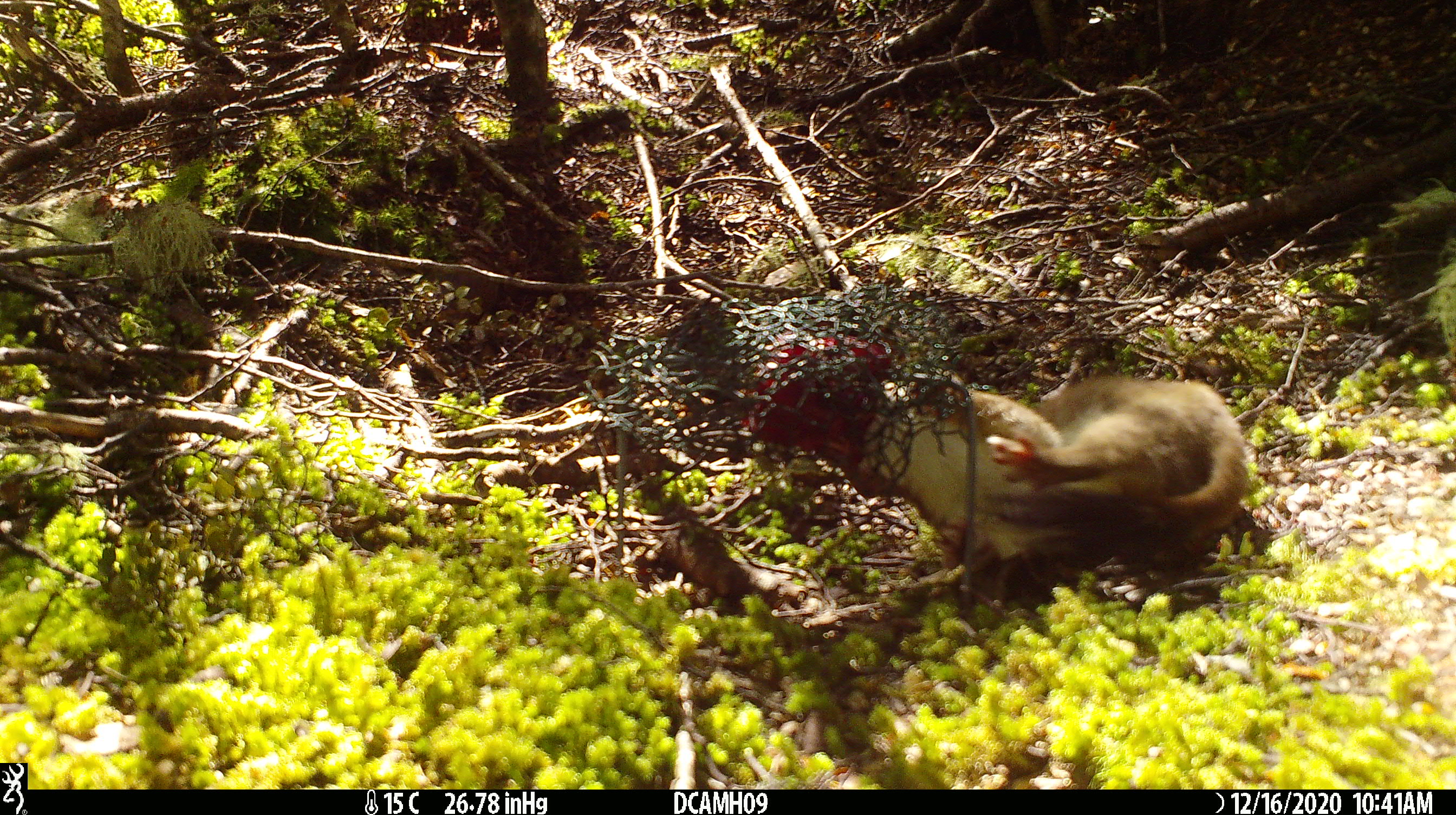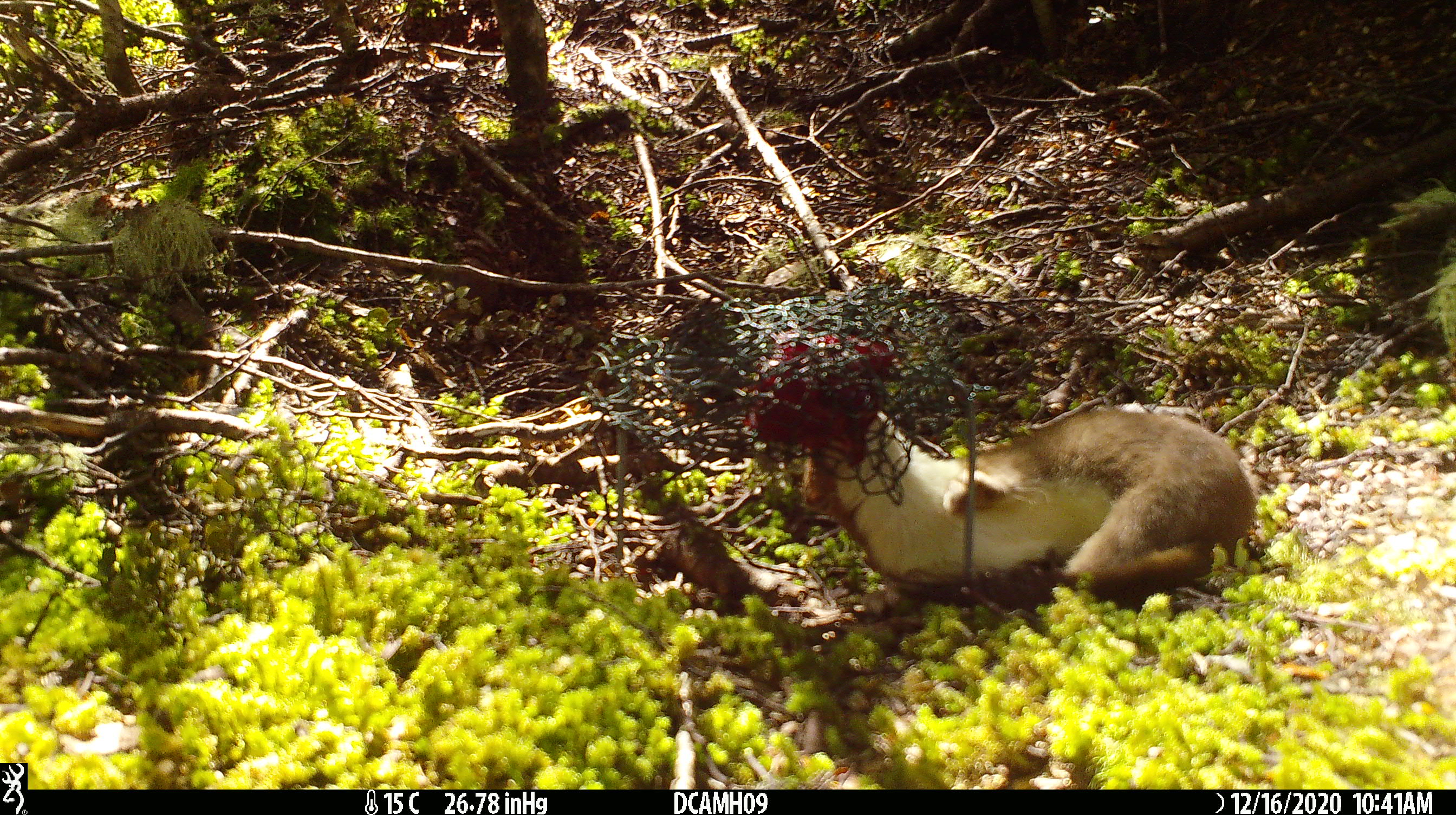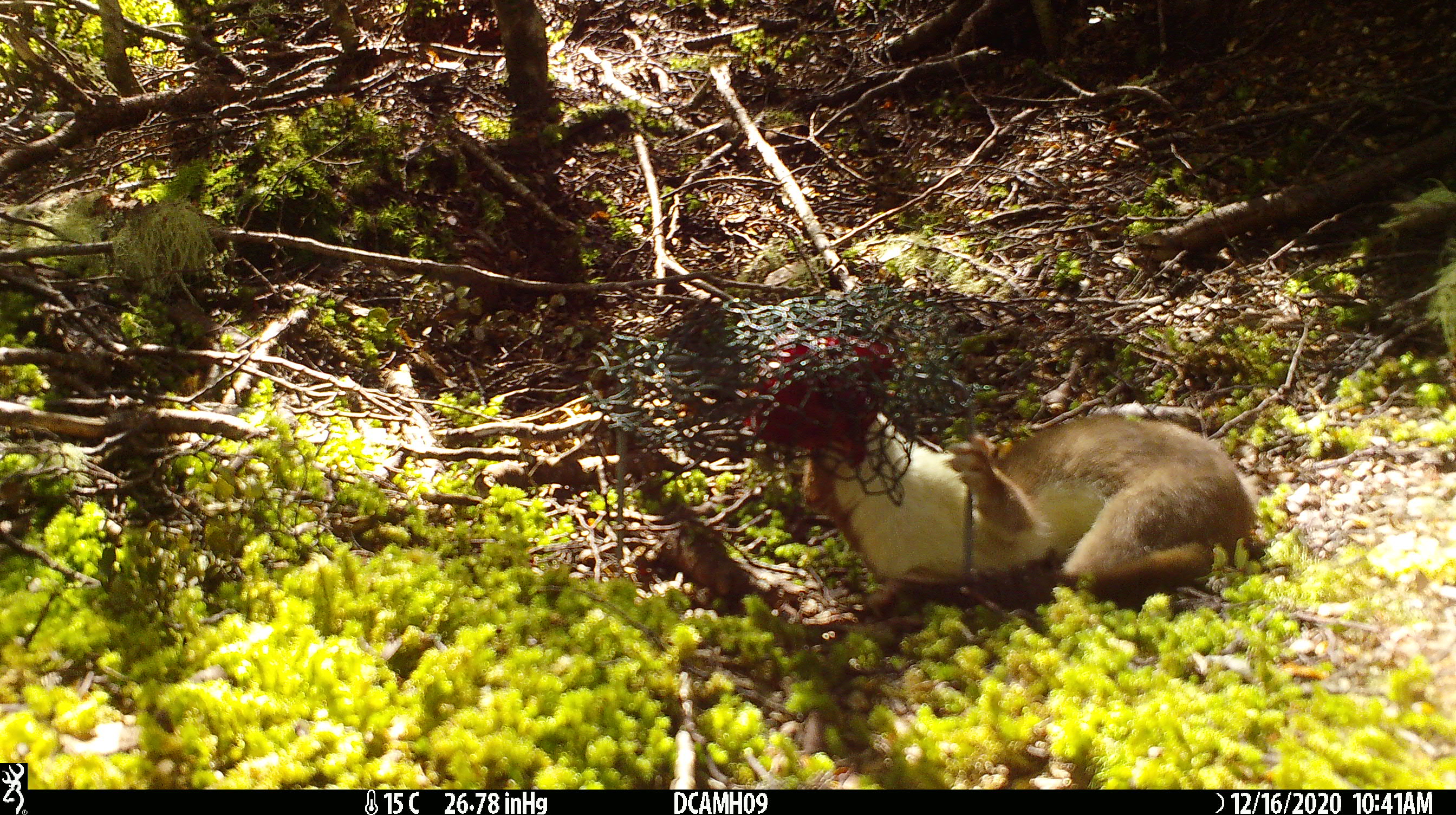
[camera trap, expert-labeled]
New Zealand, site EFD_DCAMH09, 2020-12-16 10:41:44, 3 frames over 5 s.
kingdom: Animalia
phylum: Chordata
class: Mammalia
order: Carnivora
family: Mustelidae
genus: Mustela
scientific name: Mustela erminea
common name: stoat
Stoat (Mustela erminea).